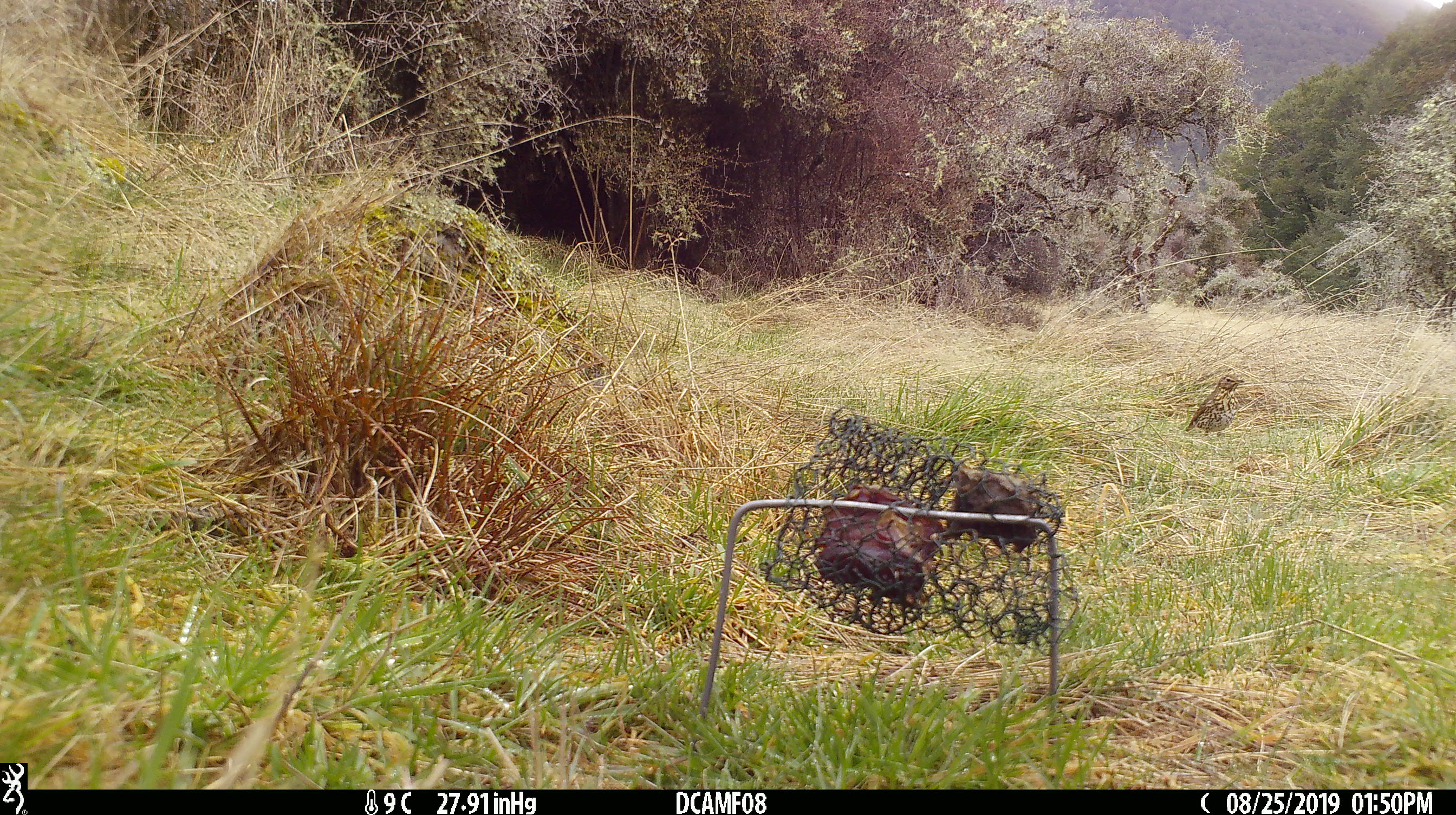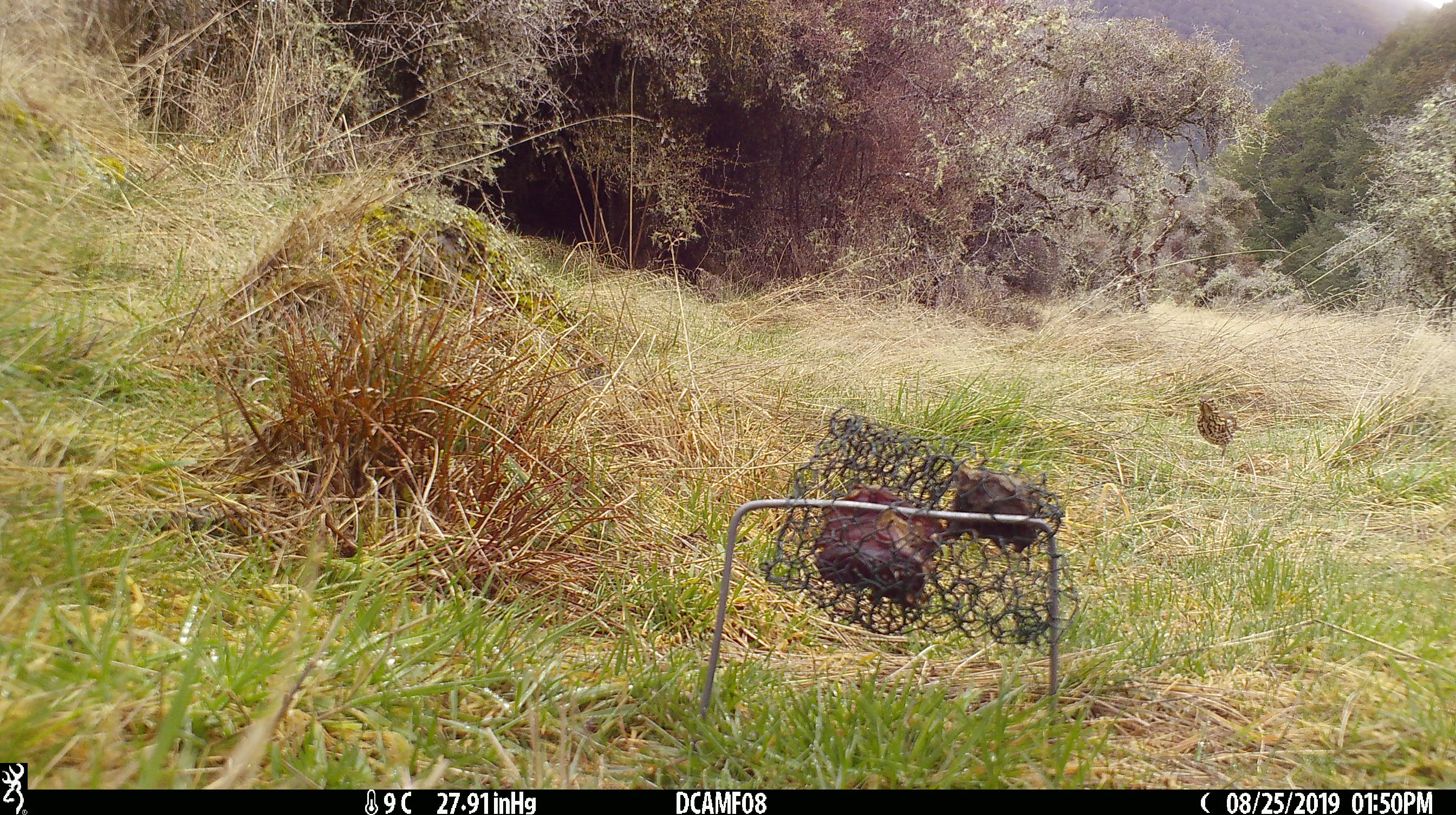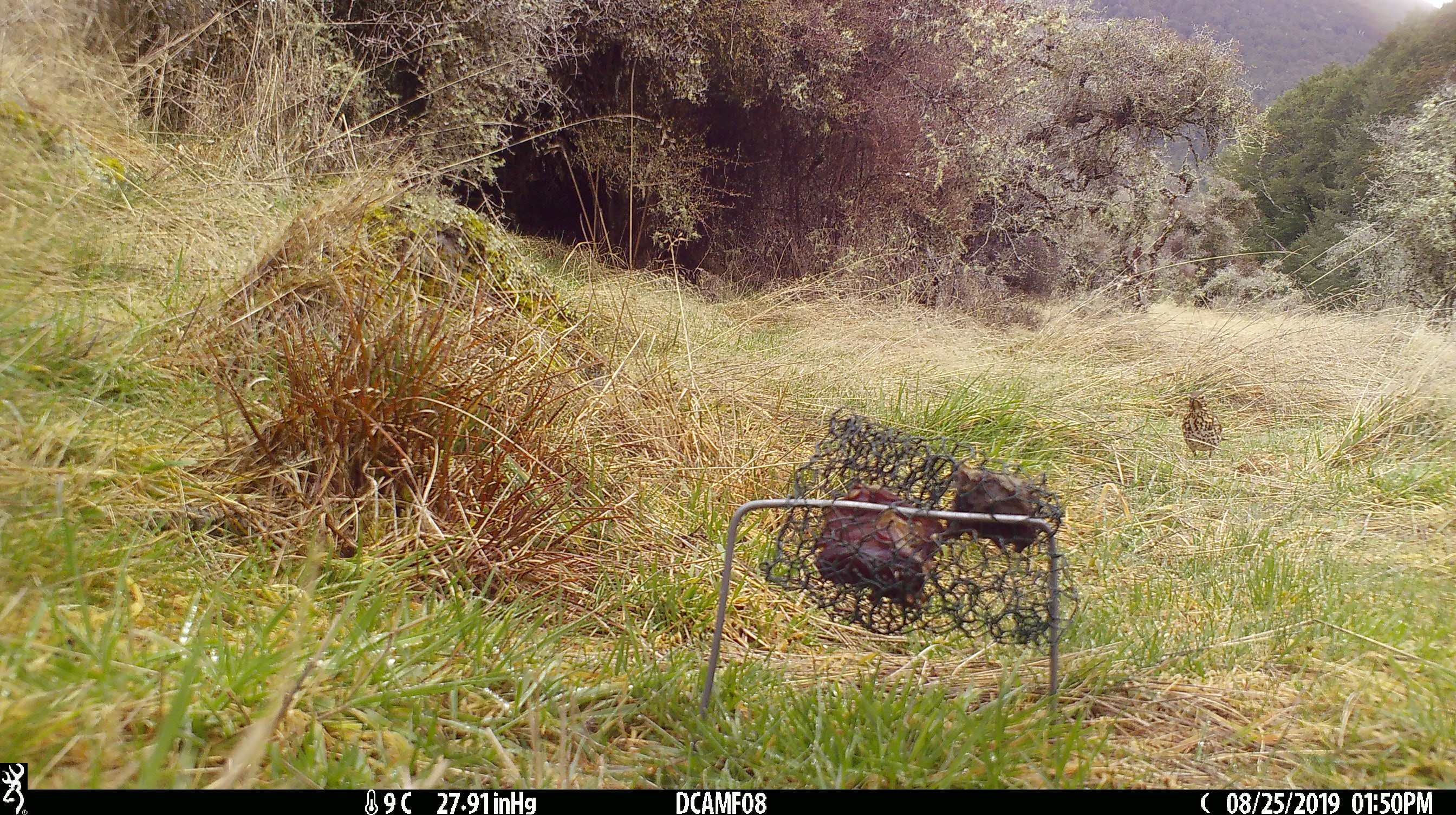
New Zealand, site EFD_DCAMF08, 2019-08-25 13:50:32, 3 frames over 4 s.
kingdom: Animalia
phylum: Chordata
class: Aves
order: Passeriformes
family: Turdidae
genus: Turdus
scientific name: Turdus philomelos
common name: song thrush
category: thrush